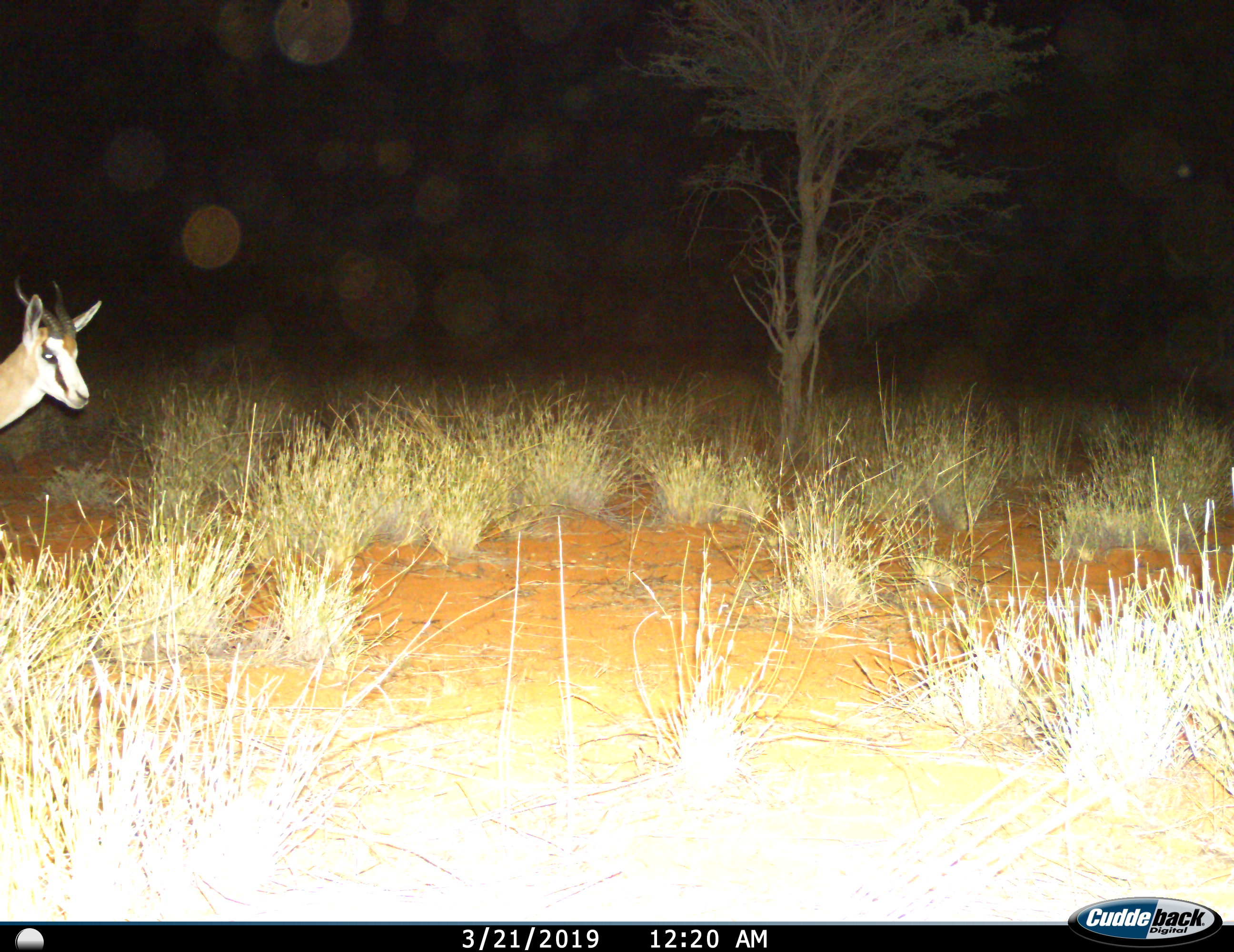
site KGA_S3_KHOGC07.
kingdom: Animalia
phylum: Chordata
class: Mammalia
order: Artiodactyla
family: Bovidae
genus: Antidorcas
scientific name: Antidorcas marsupialis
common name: springbok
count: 1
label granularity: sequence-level